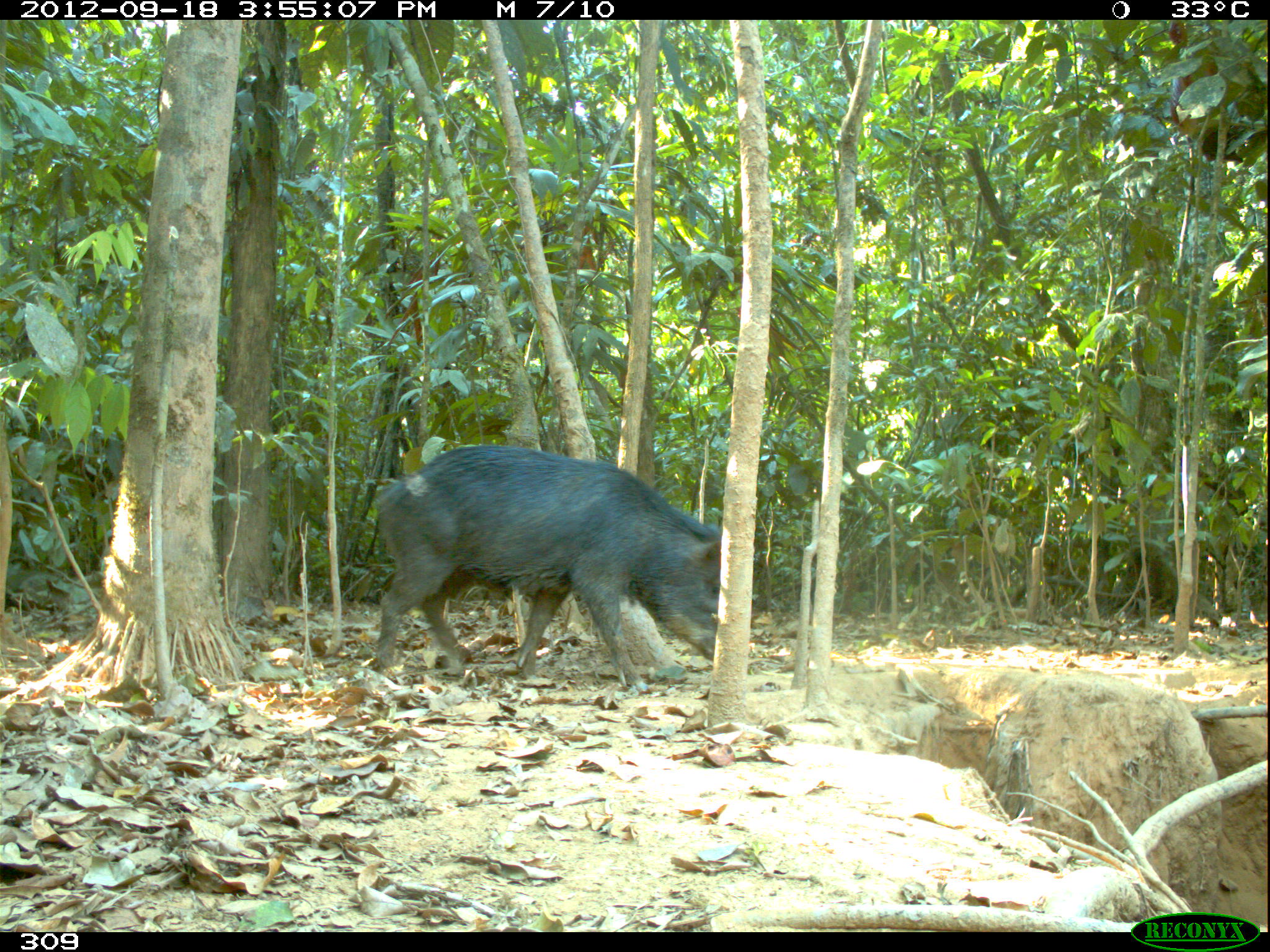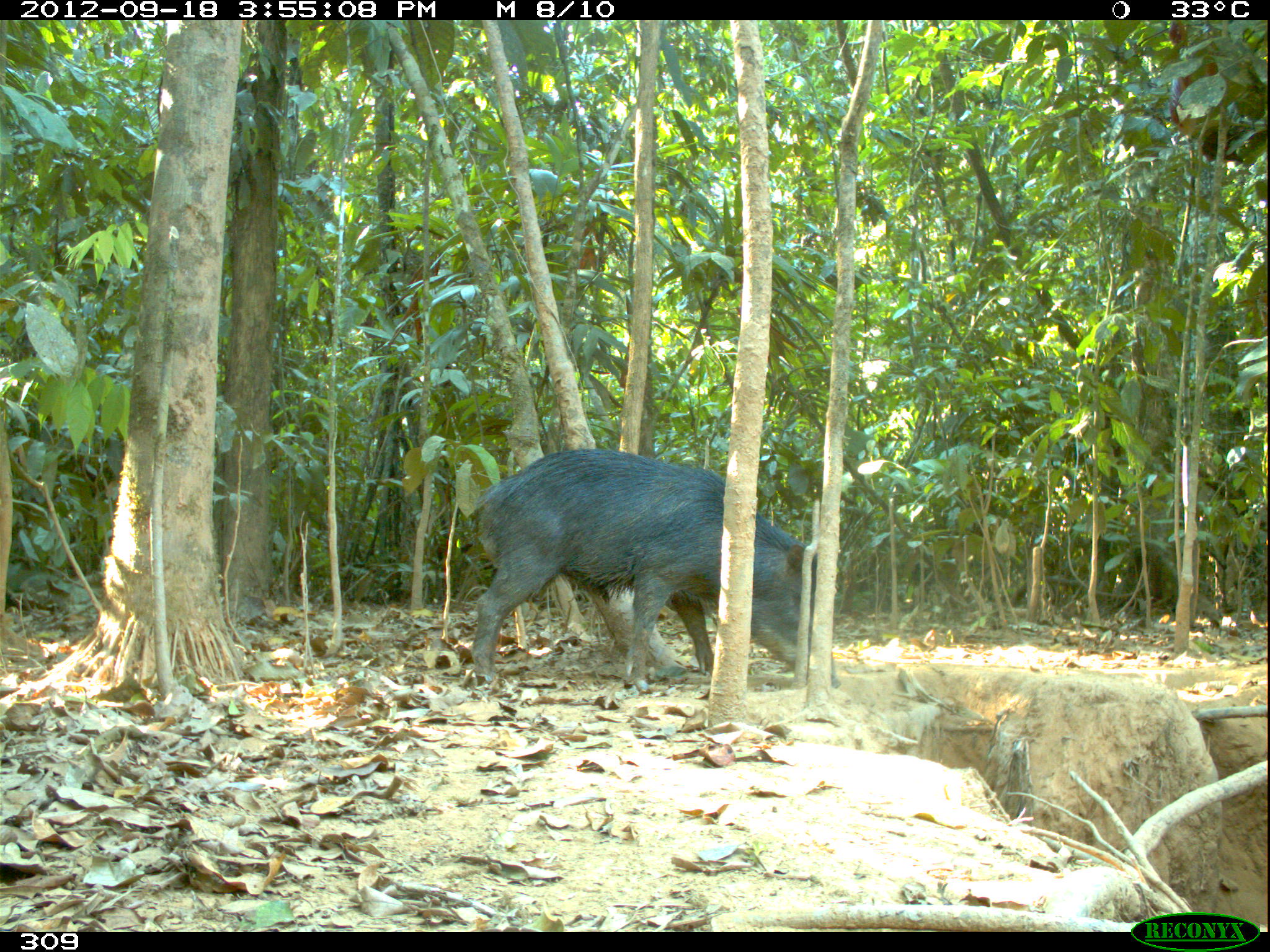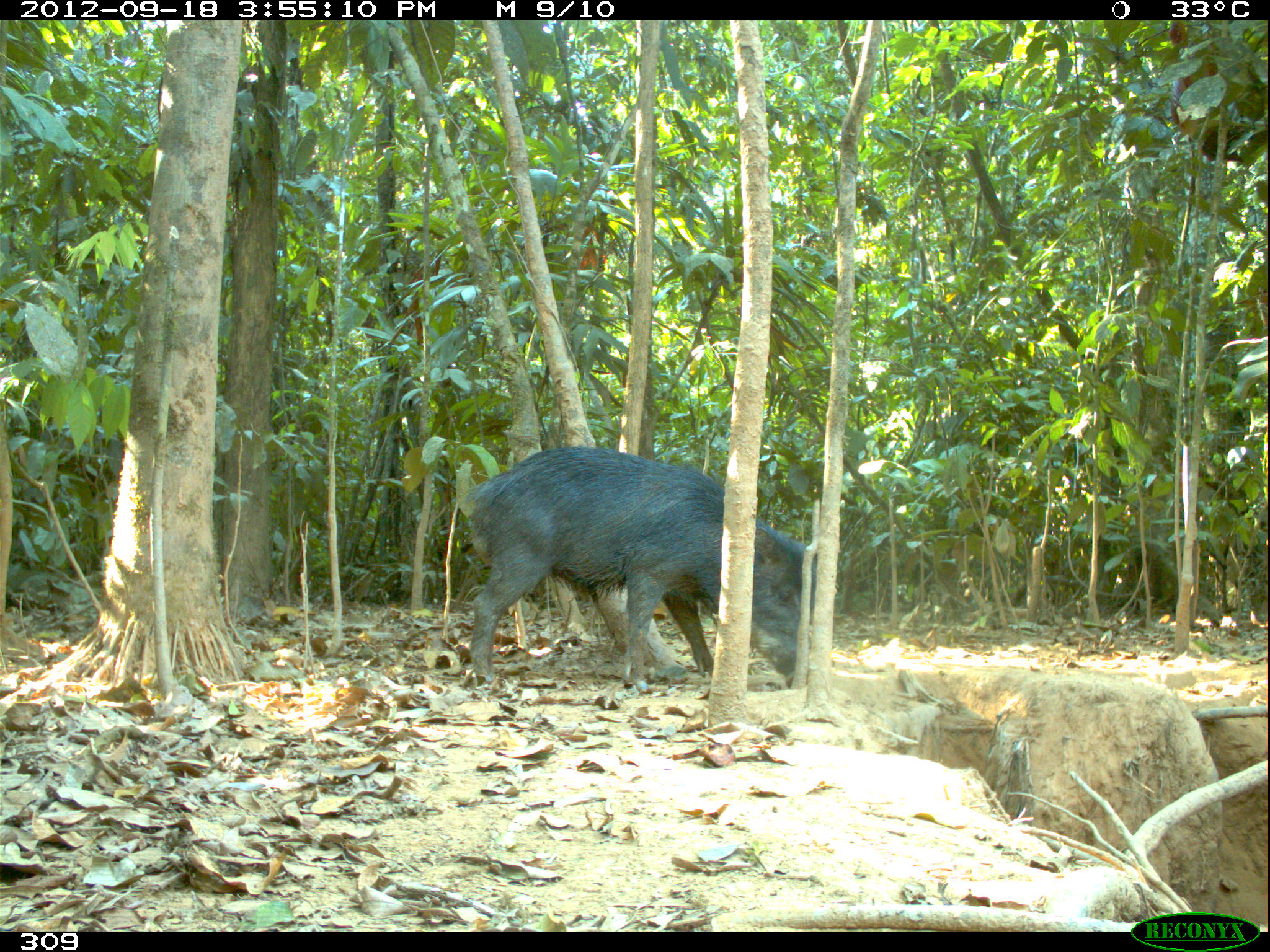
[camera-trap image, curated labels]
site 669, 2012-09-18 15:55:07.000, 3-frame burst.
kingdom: Animalia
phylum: Chordata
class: Mammalia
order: Artiodactyla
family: Tayassuidae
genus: Tayassu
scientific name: Tayassu pecari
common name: white-lipped peccary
Tayassu pecari (white-lipped peccary).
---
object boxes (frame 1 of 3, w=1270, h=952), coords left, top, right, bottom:
tayassu pecari: 376, 443, 720, 689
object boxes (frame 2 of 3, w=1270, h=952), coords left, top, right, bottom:
tayassu pecari: 470, 448, 838, 689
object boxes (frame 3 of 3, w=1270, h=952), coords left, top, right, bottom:
tayassu pecari: 466, 445, 817, 692